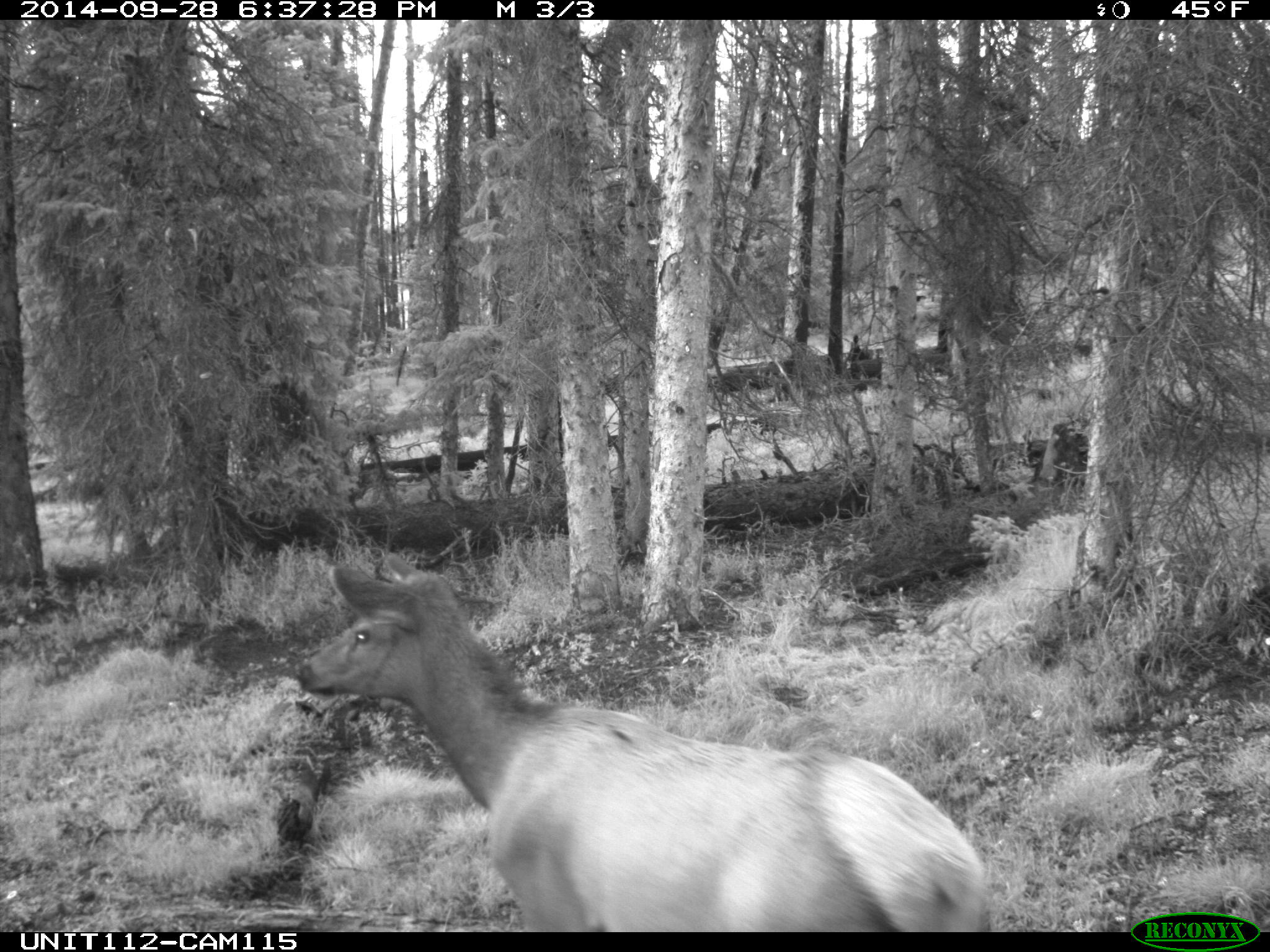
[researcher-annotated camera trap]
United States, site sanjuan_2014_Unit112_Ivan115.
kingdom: Animalia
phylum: Chordata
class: Mammalia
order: Artiodactyla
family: Cervidae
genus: Cervus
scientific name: Cervus elaphus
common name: red deer